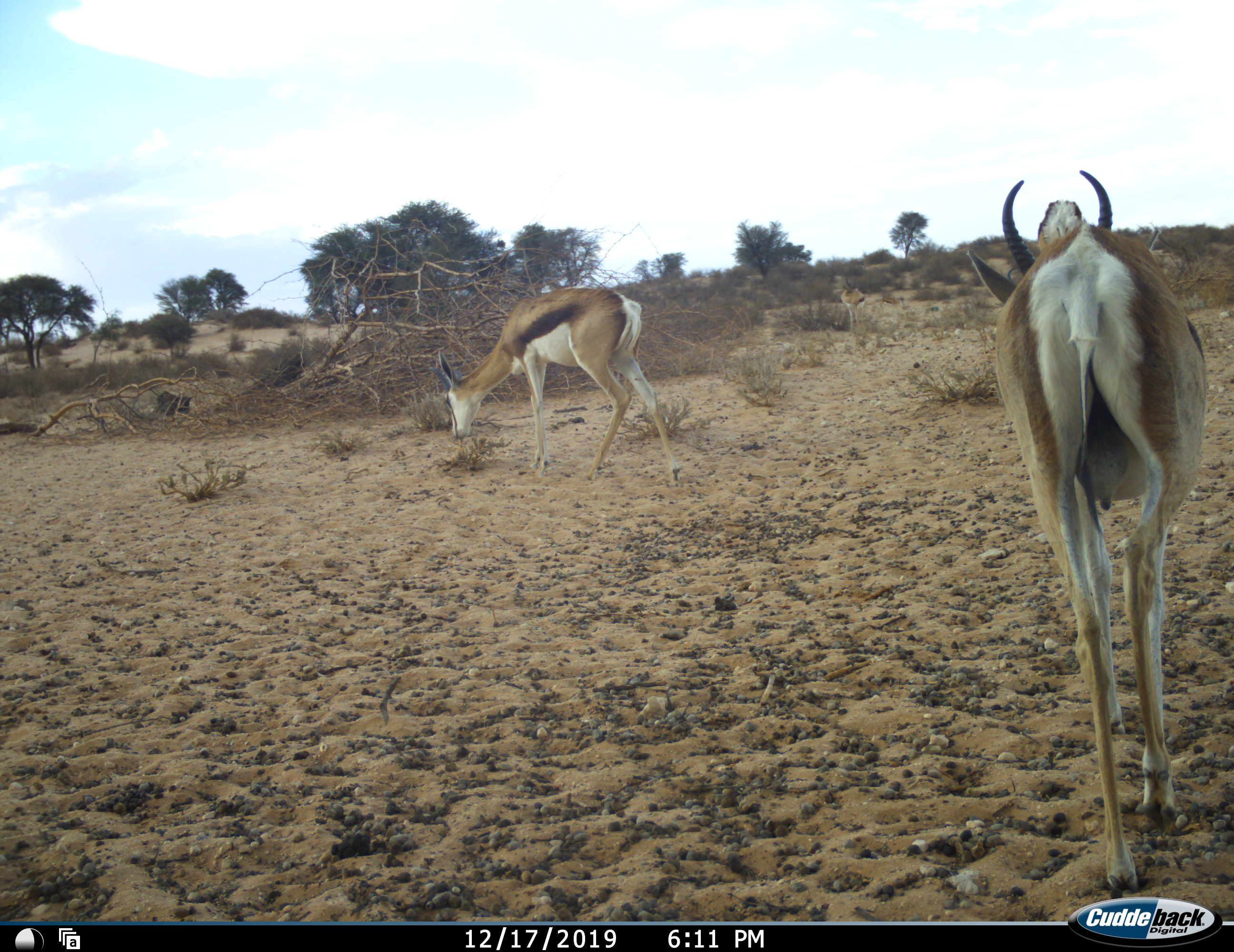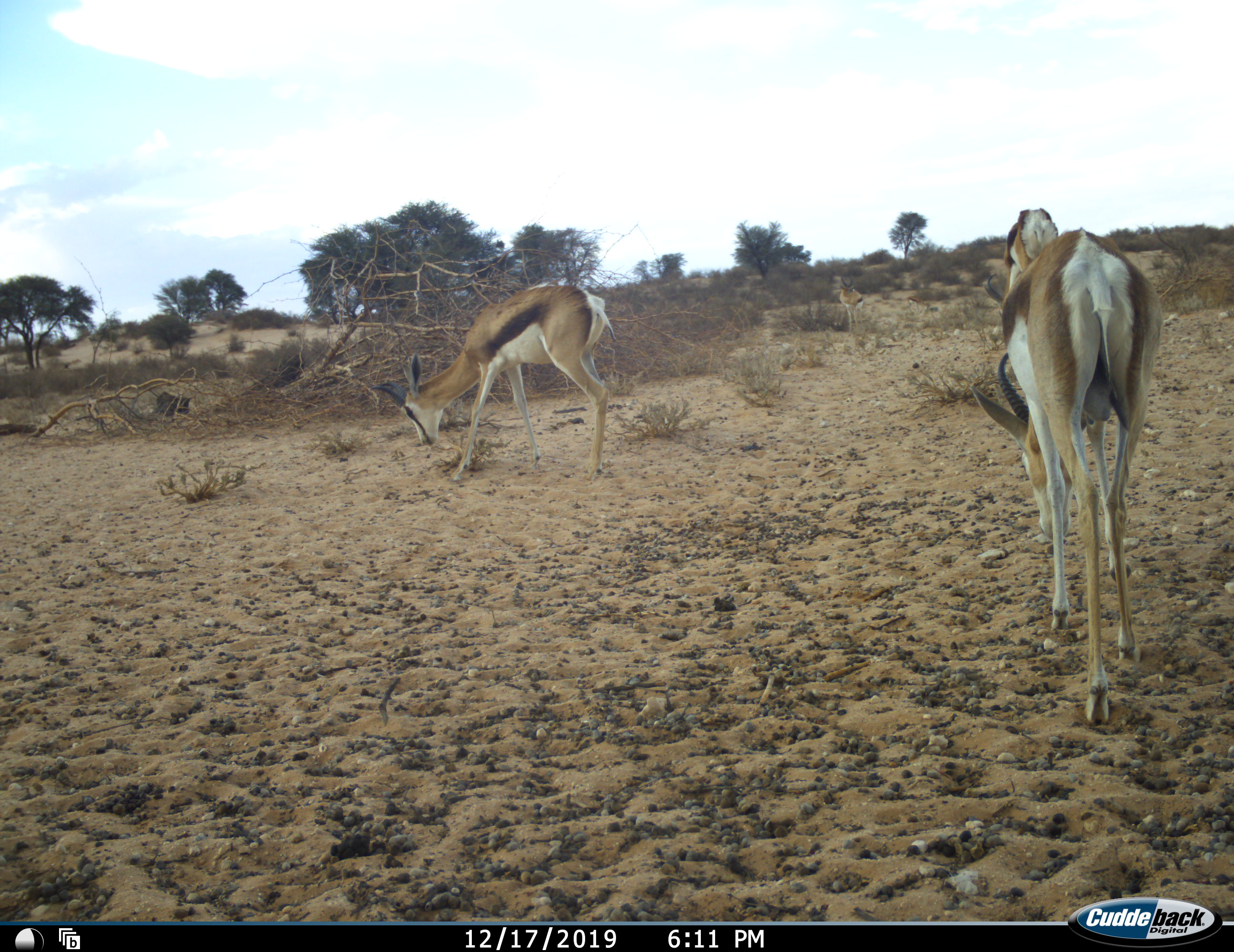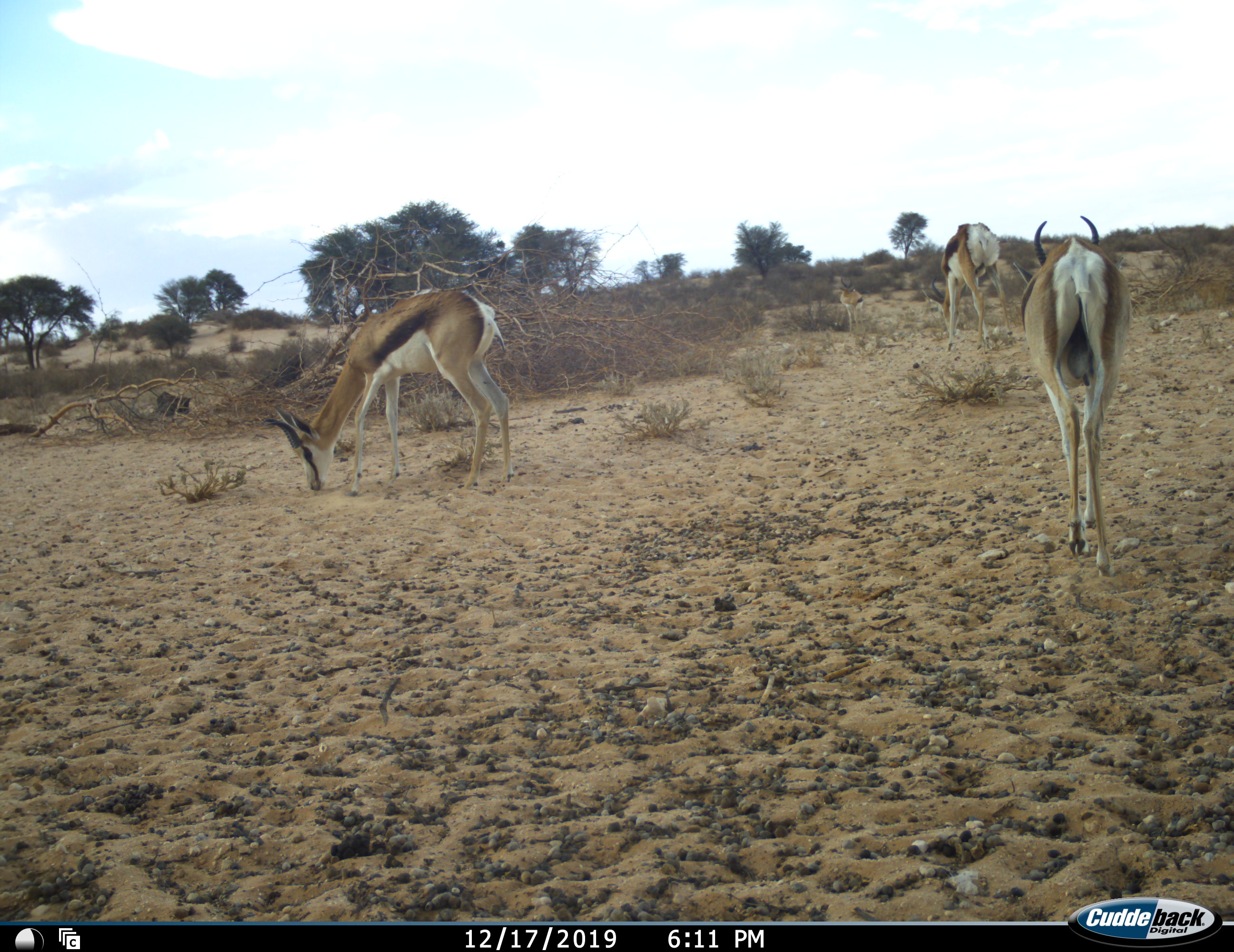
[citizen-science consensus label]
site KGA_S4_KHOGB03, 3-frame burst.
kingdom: Animalia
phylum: Chordata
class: Mammalia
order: Artiodactyla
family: Bovidae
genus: Antidorcas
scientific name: Antidorcas marsupialis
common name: springbok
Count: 3.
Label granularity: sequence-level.